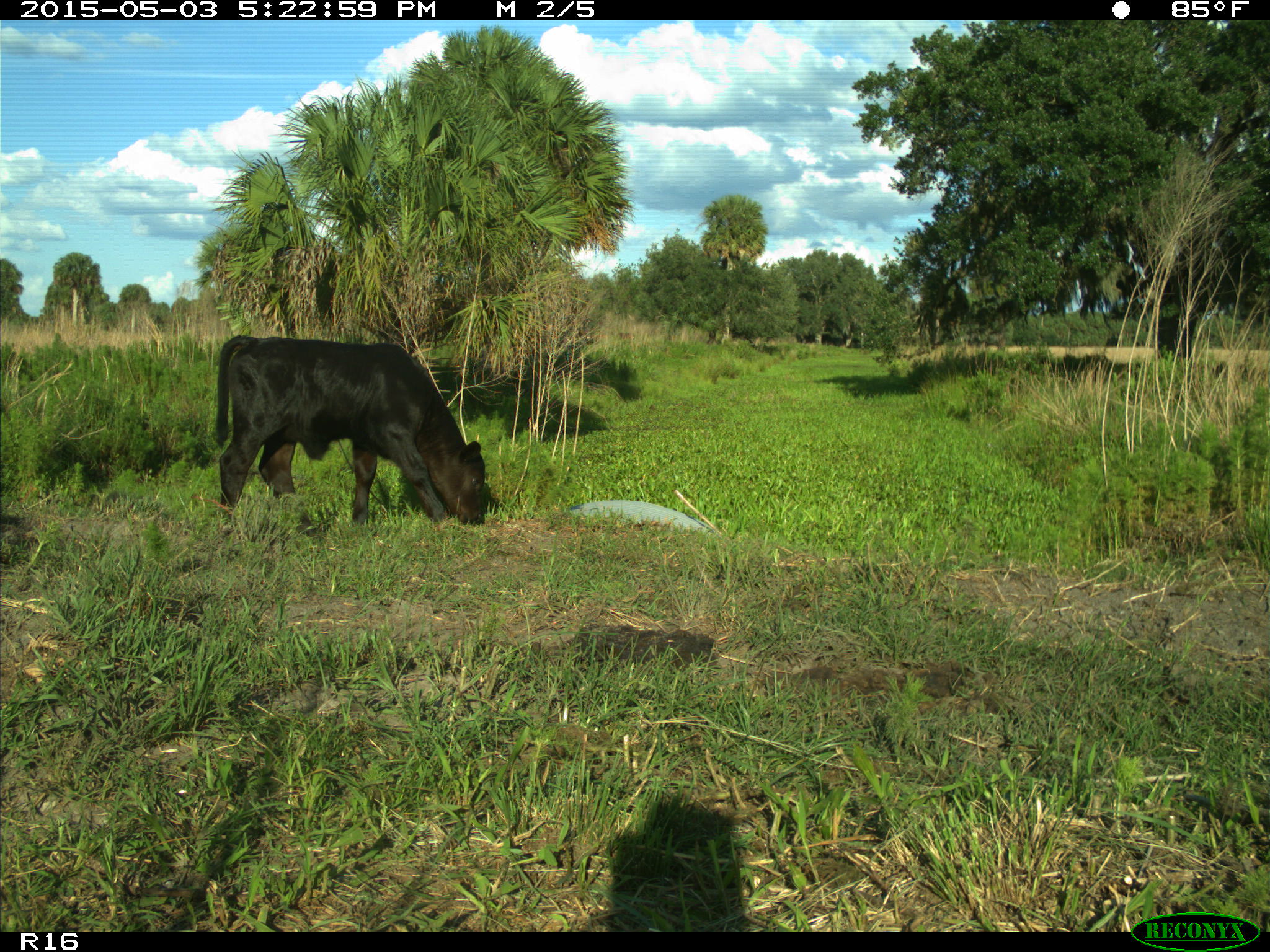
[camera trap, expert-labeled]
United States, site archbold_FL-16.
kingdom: Animalia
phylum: Chordata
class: Mammalia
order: Artiodactyla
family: Bovidae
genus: Bos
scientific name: Bos taurus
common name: domestic cow